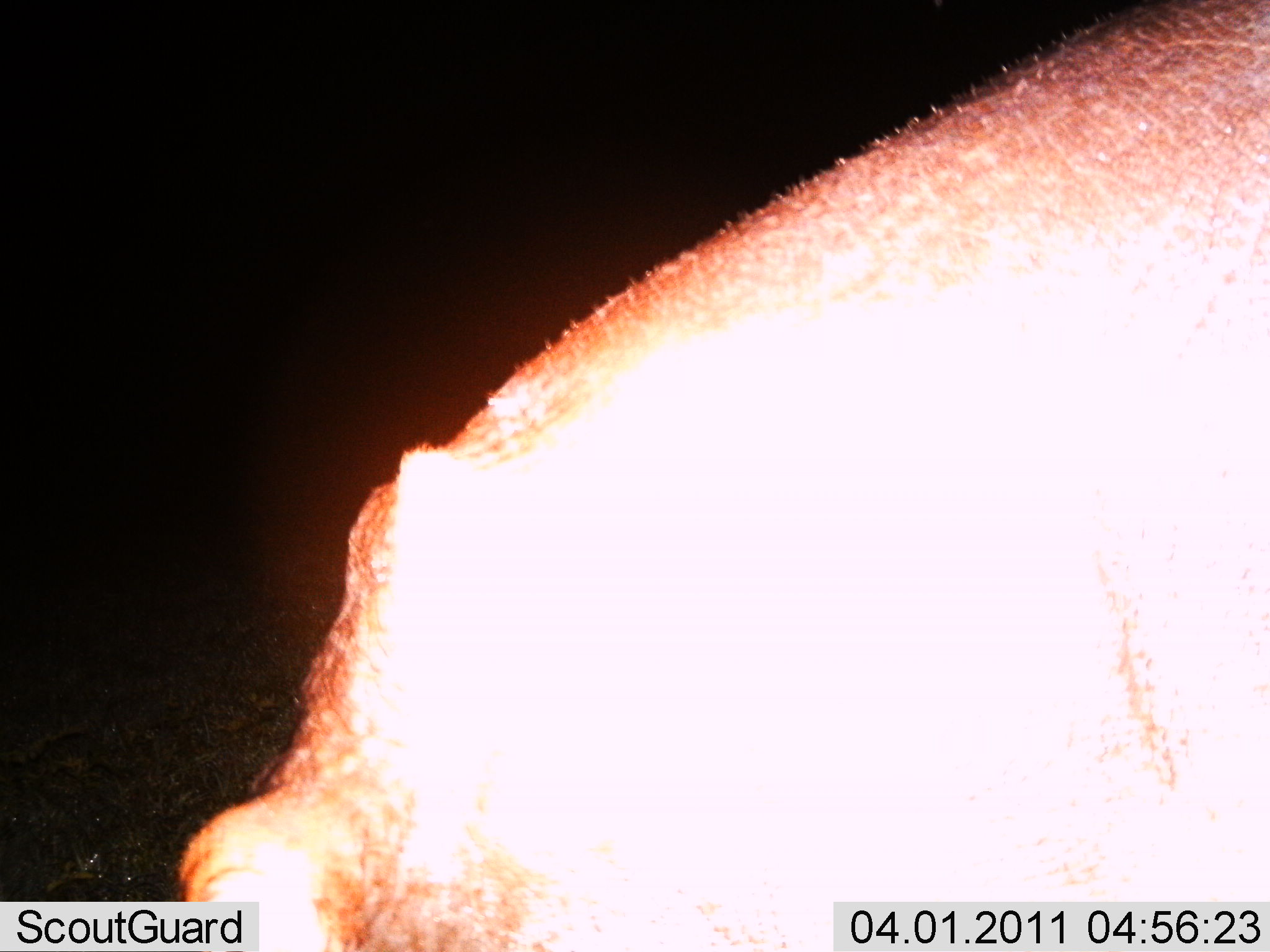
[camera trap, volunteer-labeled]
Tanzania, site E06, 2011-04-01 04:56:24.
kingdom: Animalia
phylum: Chordata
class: Mammalia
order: Artiodactyla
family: Hippopotamidae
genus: Hippopotamus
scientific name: Hippopotamus amphibius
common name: hippopotamus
Hippopotamus (Hippopotamus amphibius), count 1. Behavior (volunteer vote fractions): standing 67%, resting 0%, moving 17%, interacting 17%. Young present (vote fraction): 0%. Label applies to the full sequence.